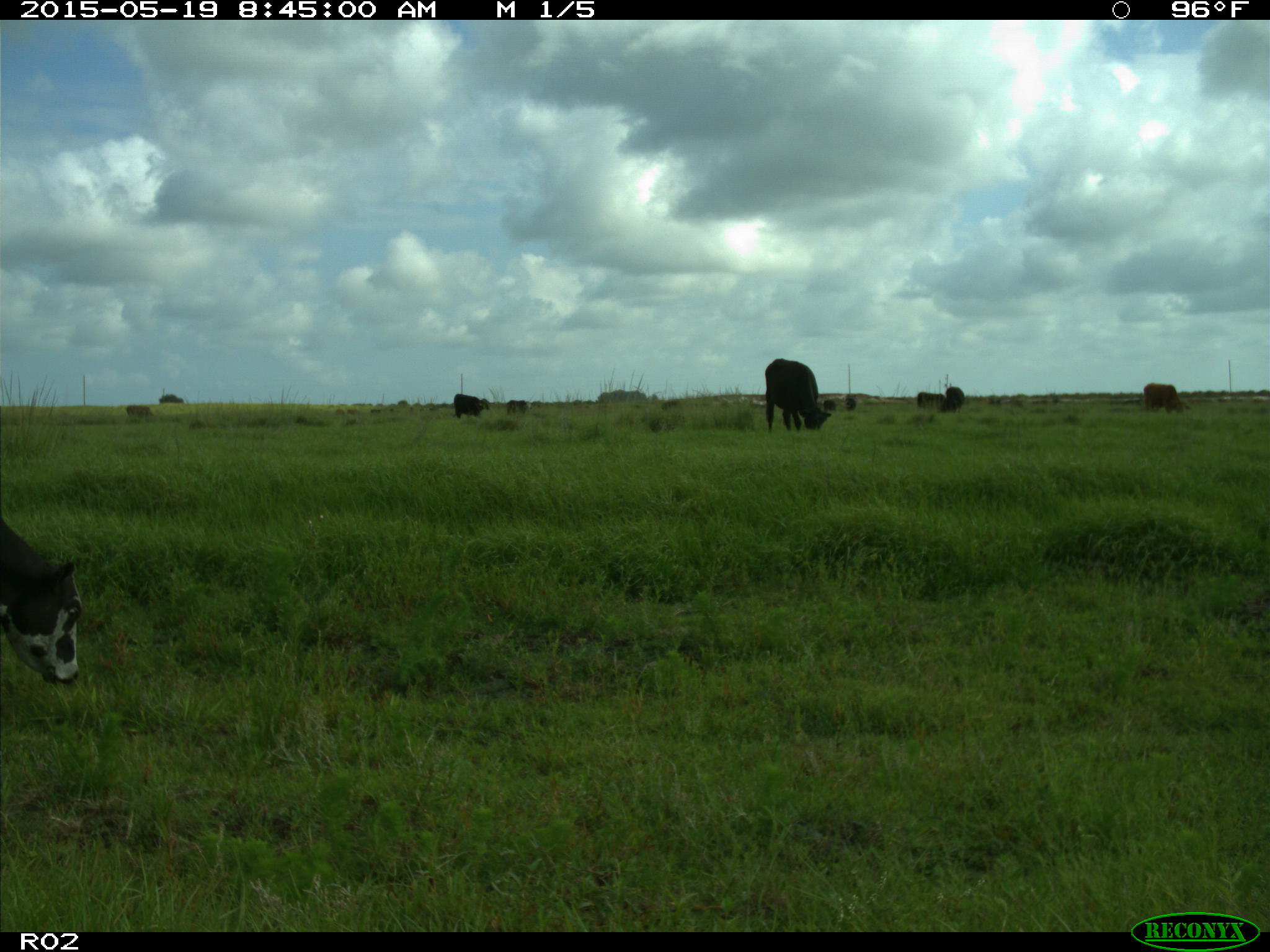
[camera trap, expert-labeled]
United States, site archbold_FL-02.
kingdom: Animalia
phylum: Chordata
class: Mammalia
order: Artiodactyla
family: Bovidae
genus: Bos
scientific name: Bos taurus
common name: domestic cow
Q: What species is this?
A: Bos taurus (domestic cow).